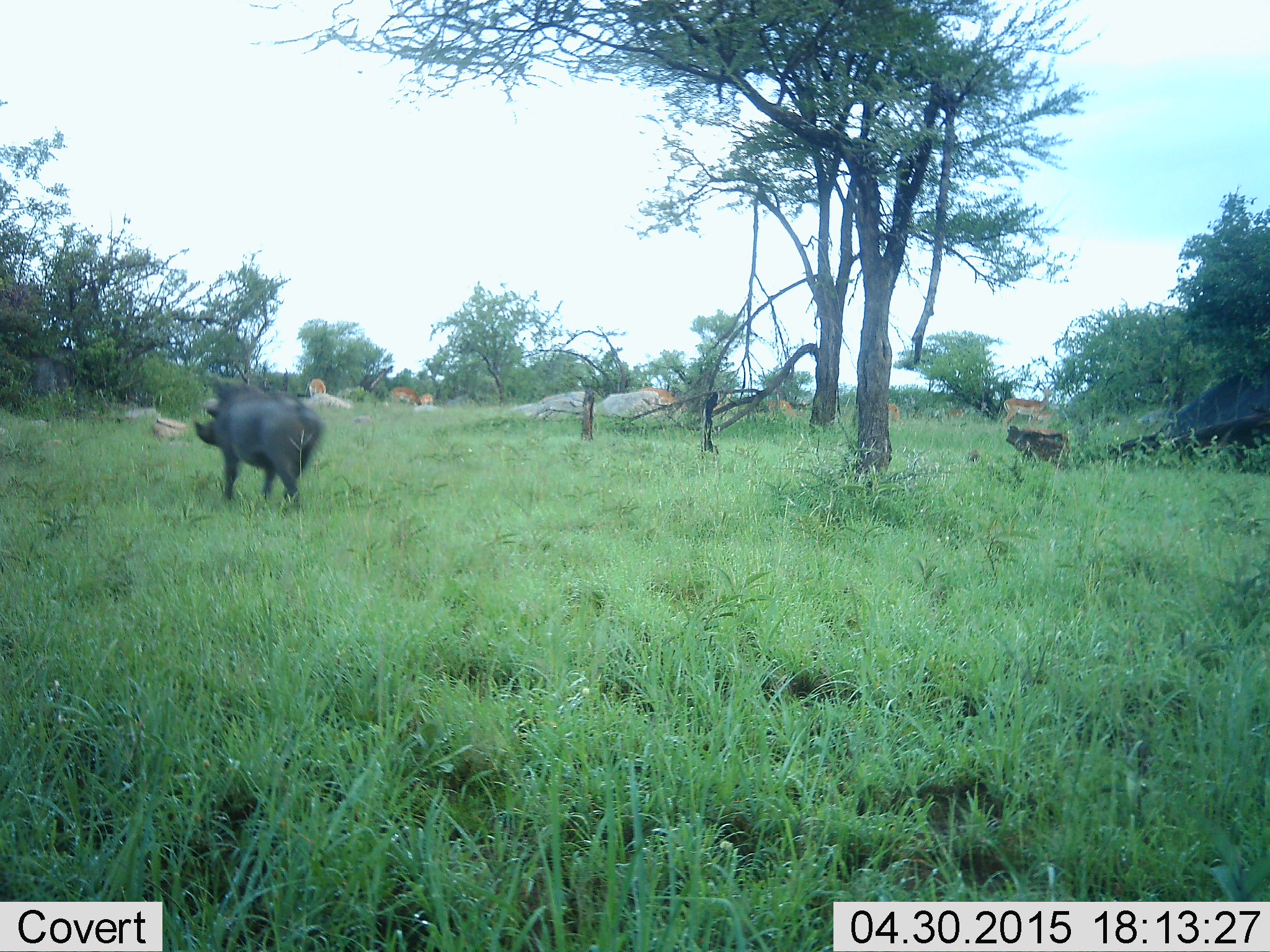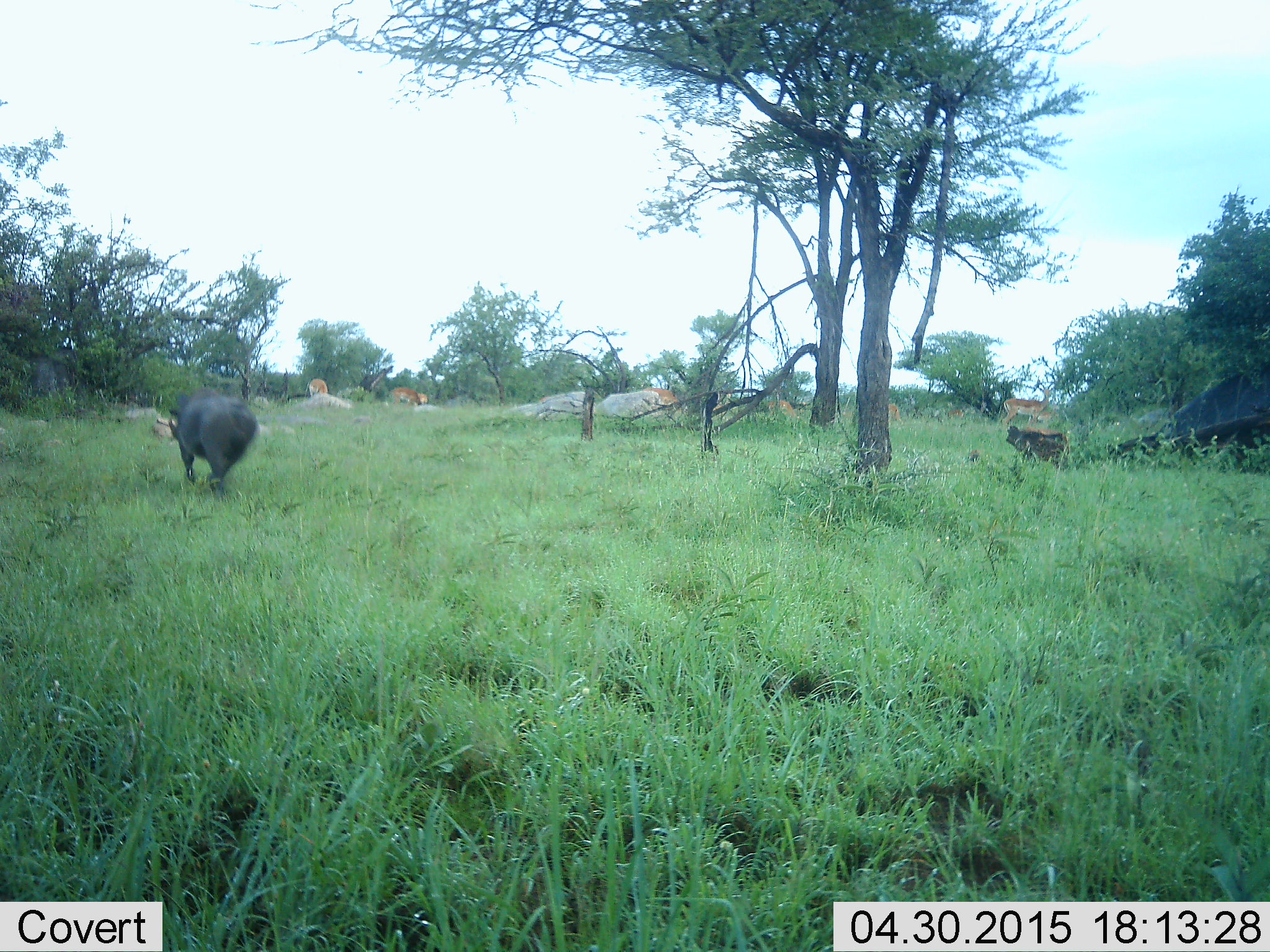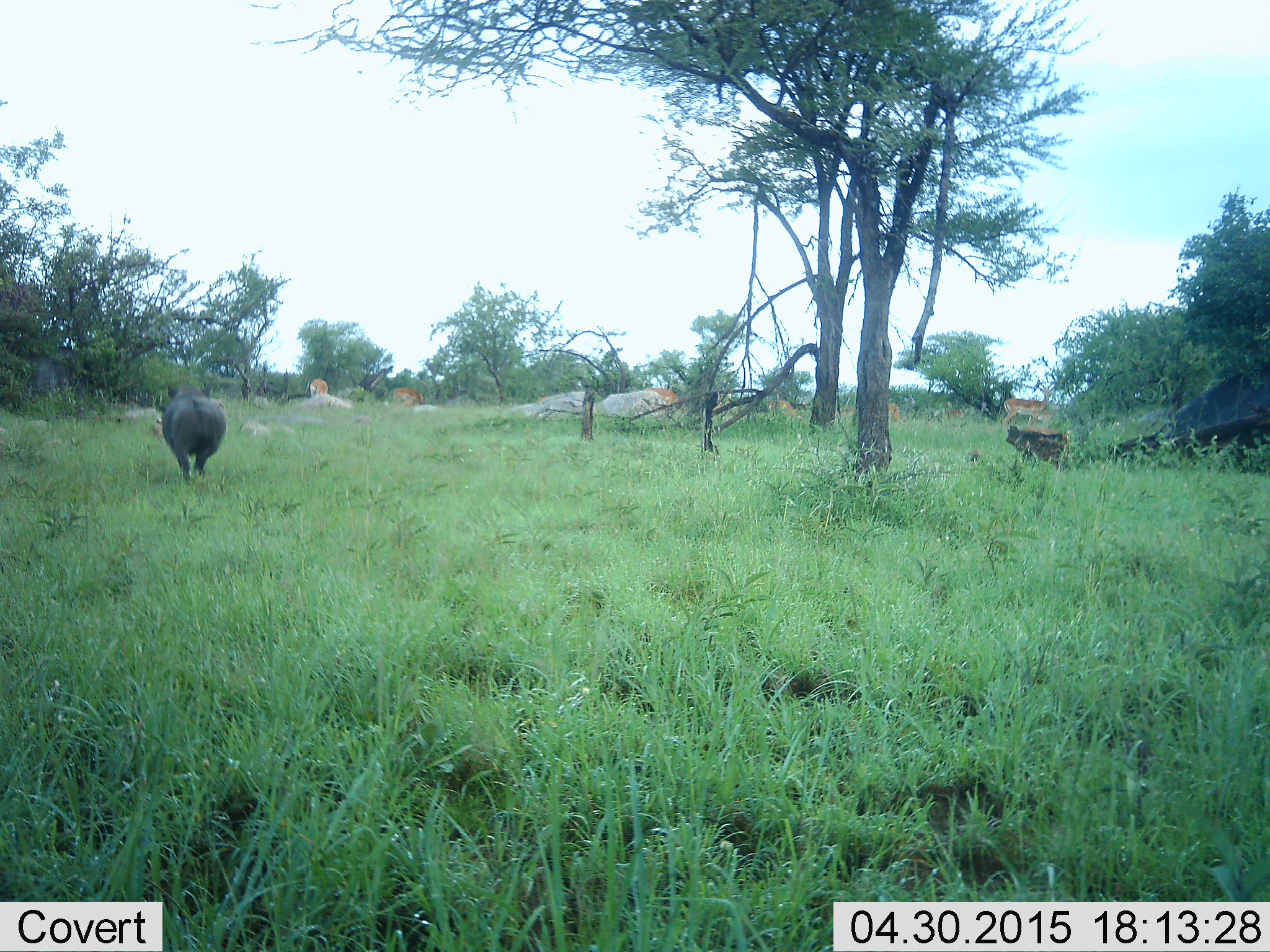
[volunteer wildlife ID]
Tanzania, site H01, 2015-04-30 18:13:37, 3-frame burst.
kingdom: Animalia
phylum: Chordata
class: Mammalia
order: Artiodactyla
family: Bovidae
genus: Aepyceros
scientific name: Aepyceros melampus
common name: impala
Impala (Aepyceros melampus), count 6. Behavior (volunteer vote fractions): standing 57%, resting 0%, moving 29%, interacting 0%. Young present (vote fraction): 0%. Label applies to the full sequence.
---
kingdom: Animalia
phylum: Chordata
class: Mammalia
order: Artiodactyla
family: Suidae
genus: Phacochoerus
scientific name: Phacochoerus africanus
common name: warthog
Warthog (Phacochoerus africanus), count 1. Behavior (volunteer vote fractions): standing 7%, resting 0%, moving 100%, interacting 0%. Young present (vote fraction): 0%. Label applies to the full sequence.